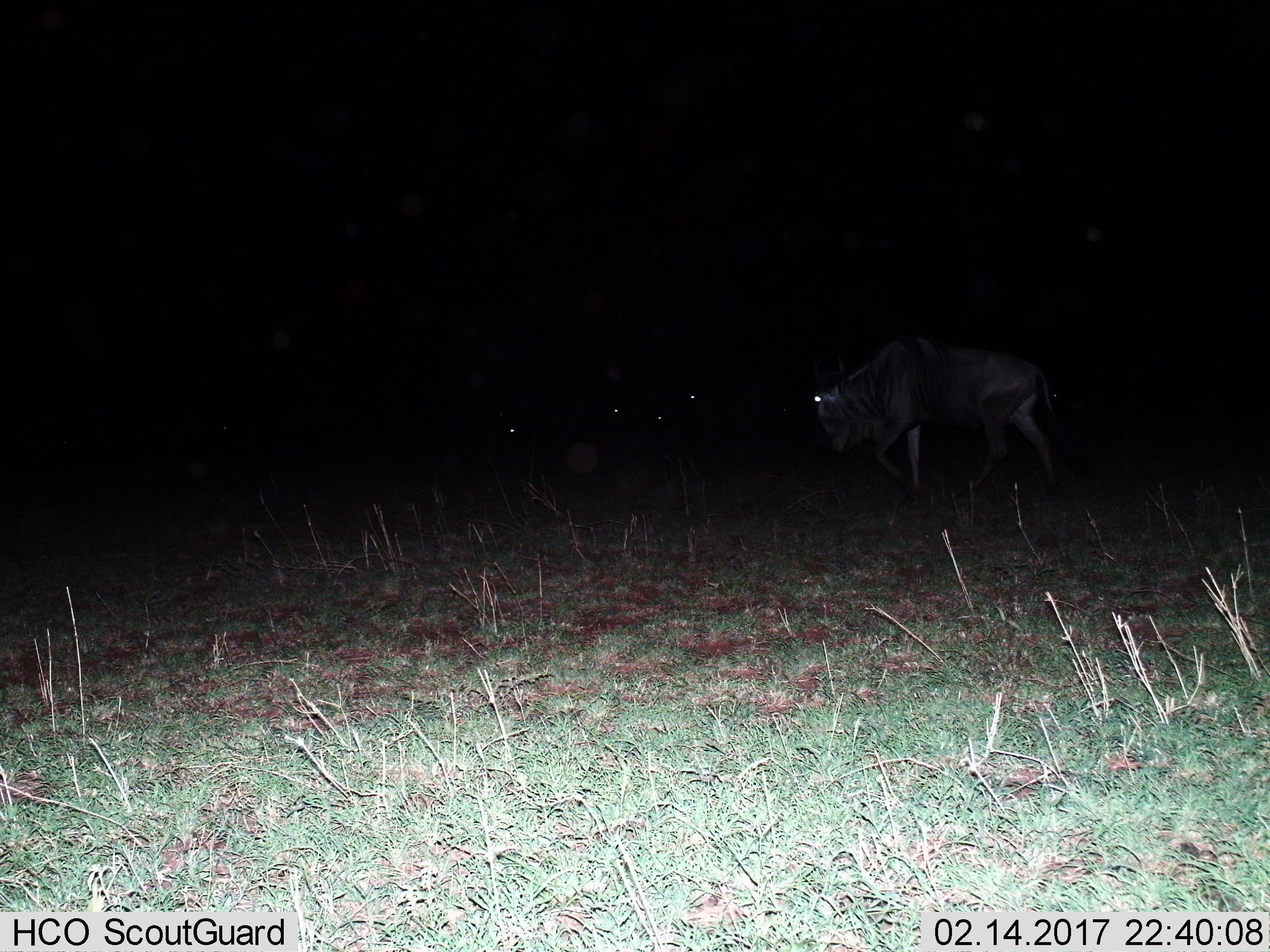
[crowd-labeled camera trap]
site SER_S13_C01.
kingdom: Animalia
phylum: Chordata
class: Mammalia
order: Artiodactyla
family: Bovidae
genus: Connochaetes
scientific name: Connochaetes taurinus taurinus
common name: blue wildebeest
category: wildebeestblue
Wildebeestblue (blue wildebeest) (Connochaetes taurinus taurinus), count 3. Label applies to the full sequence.